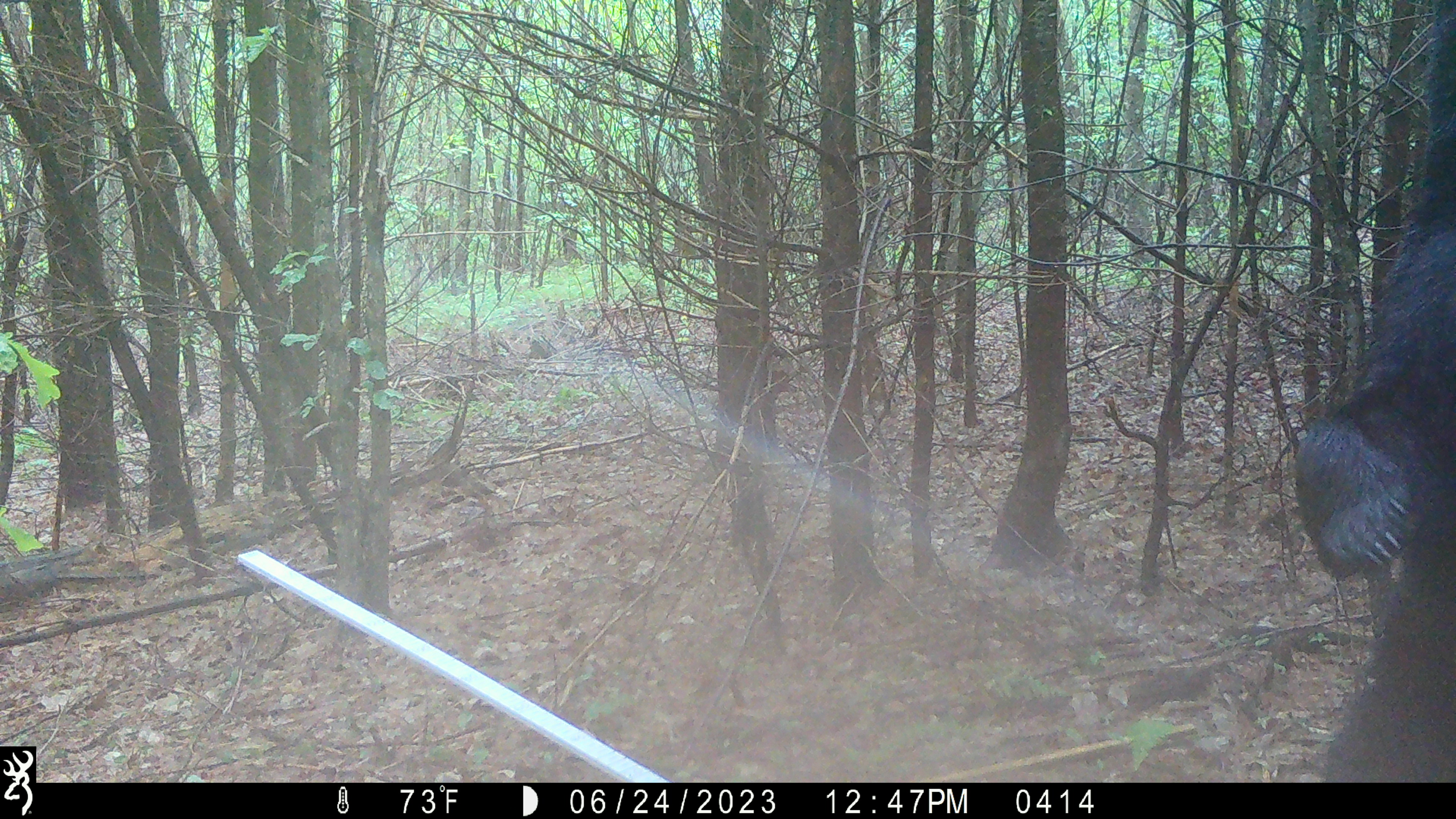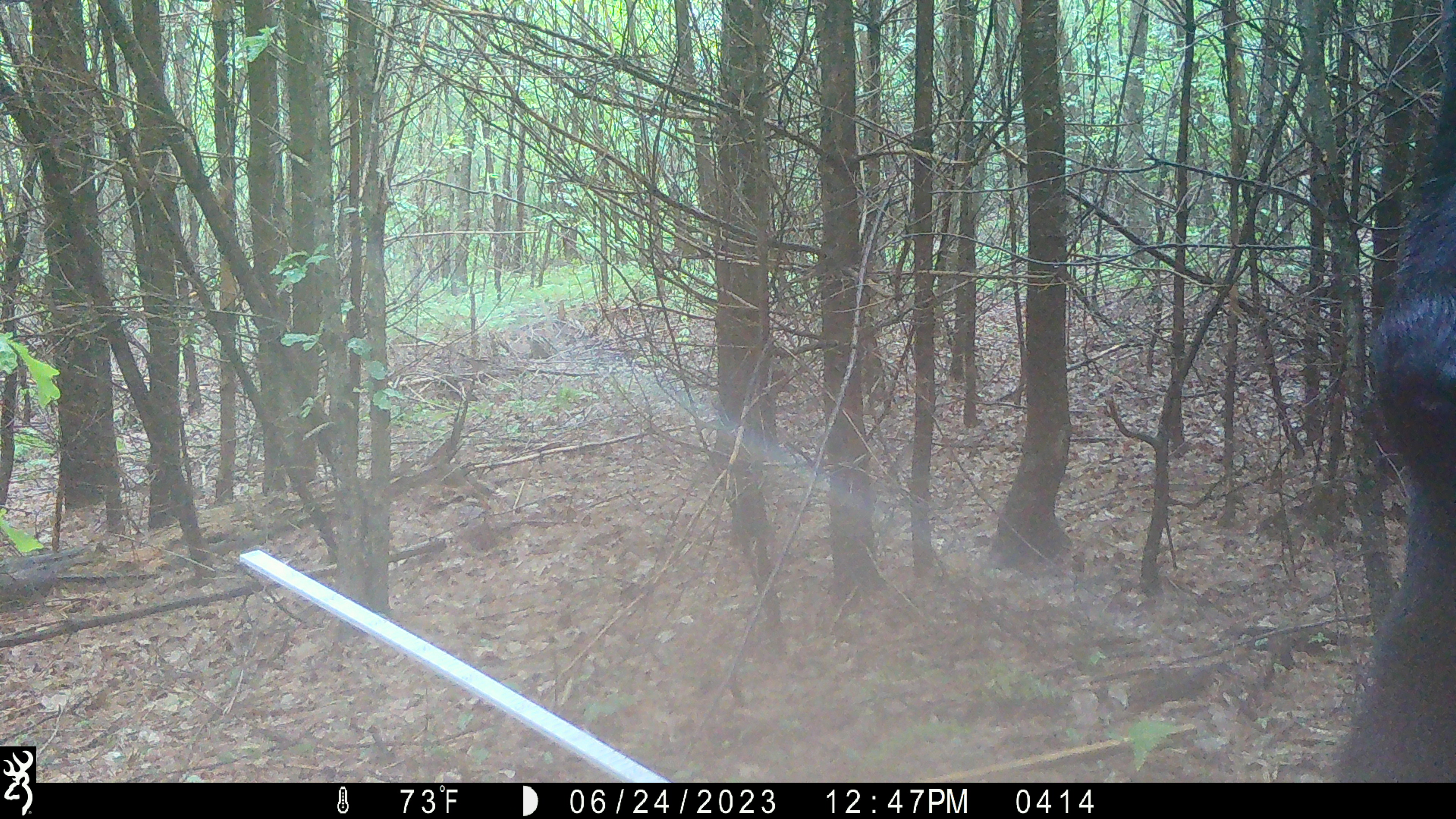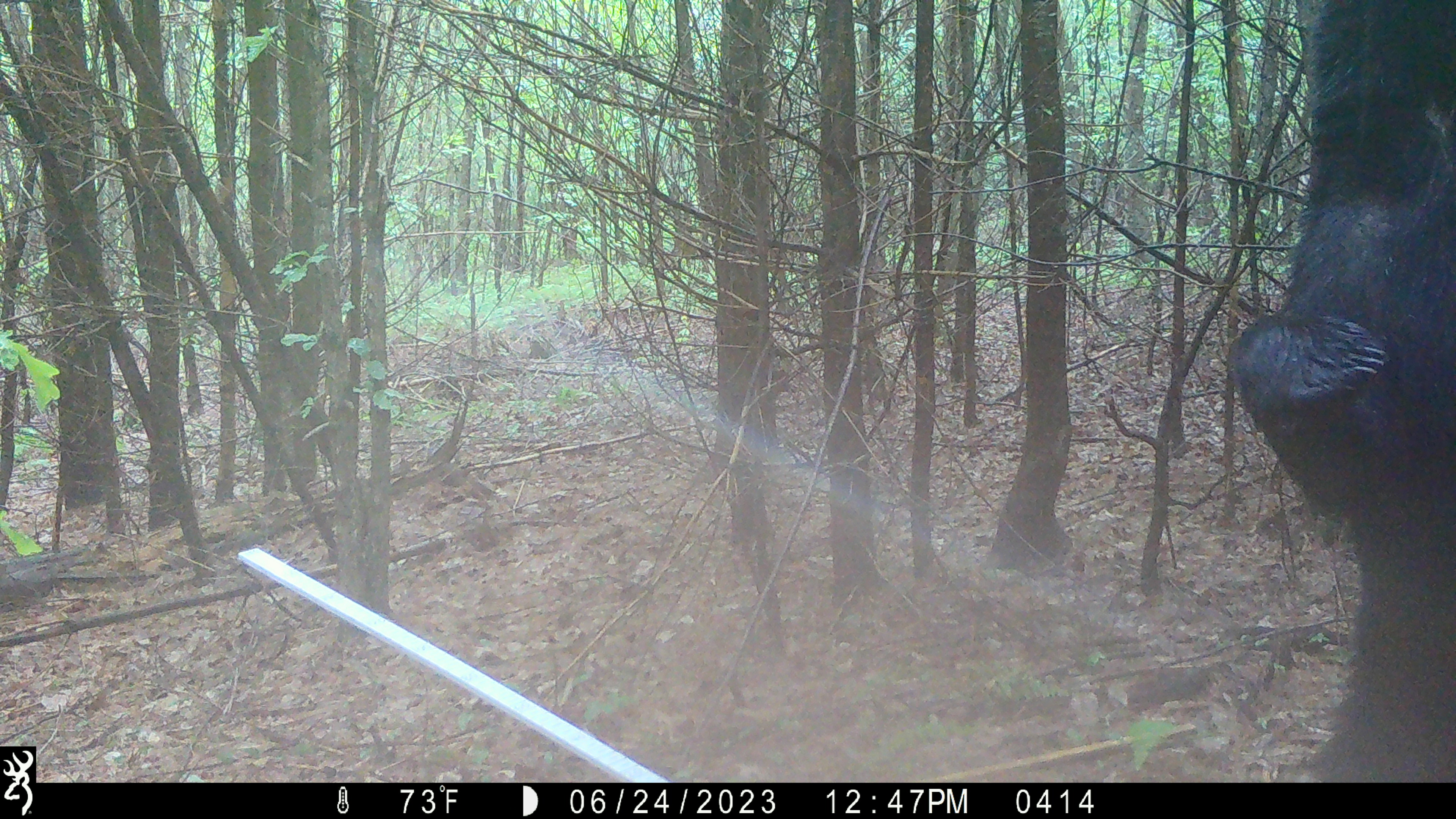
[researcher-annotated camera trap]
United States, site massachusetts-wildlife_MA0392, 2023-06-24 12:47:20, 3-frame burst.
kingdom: Animalia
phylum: Chordata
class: Mammalia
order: Carnivora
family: Ursidae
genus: Ursus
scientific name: Ursus americanus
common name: black bear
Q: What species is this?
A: Black bear (Ursus americanus).